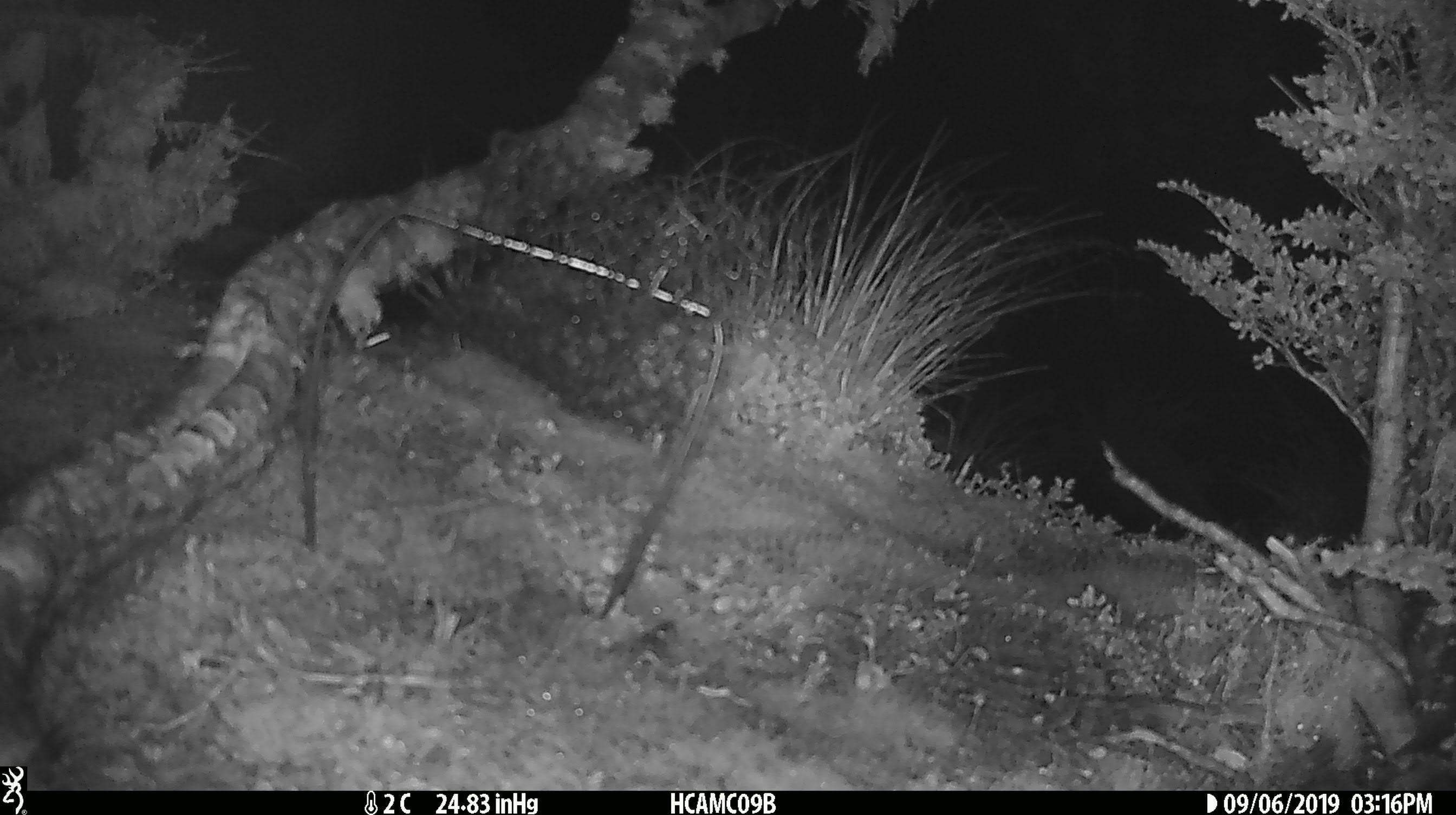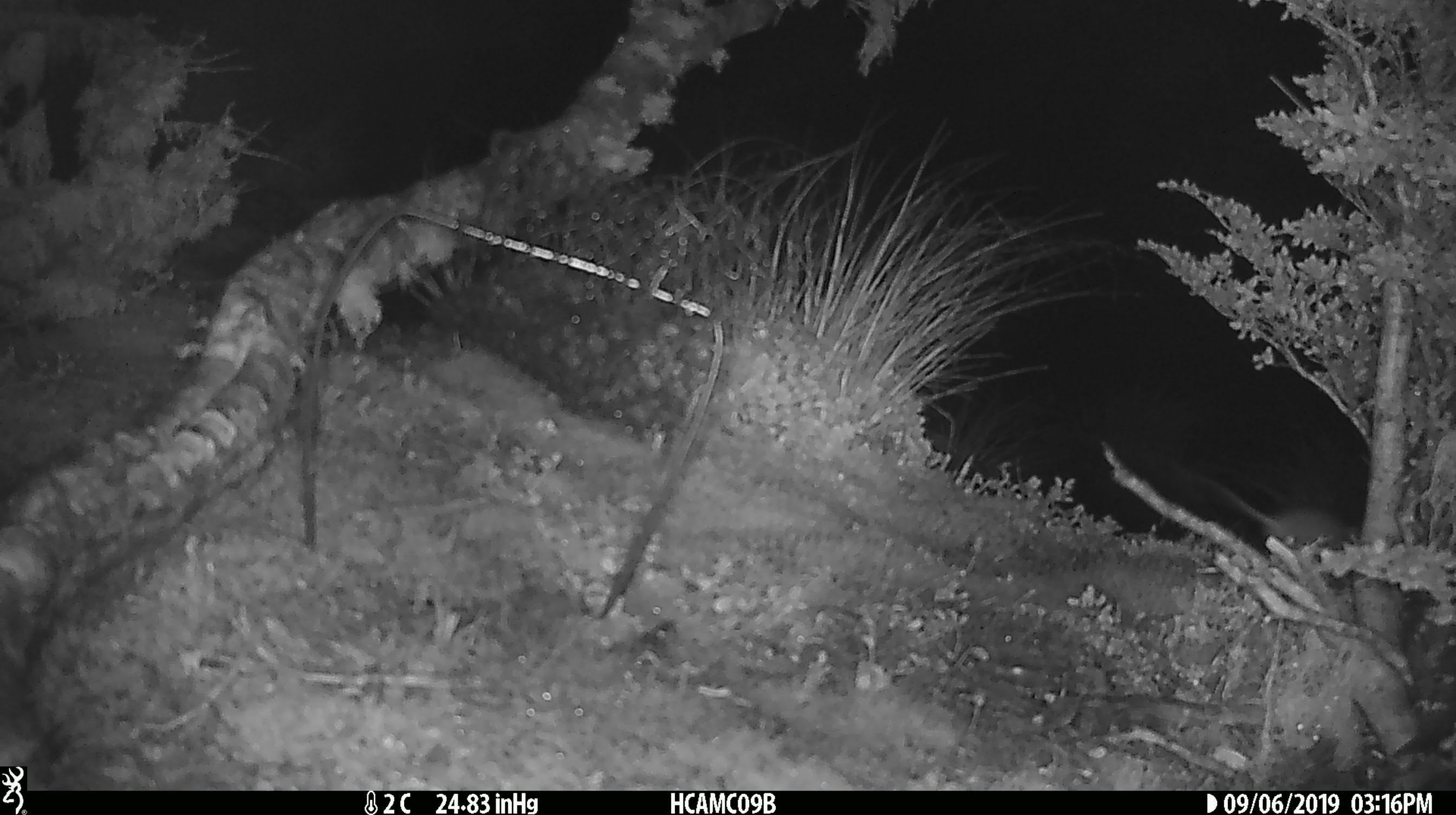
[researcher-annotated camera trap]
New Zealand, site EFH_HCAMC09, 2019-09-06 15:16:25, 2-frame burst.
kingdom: Animalia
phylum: Chordata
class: Mammalia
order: Rodentia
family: Muridae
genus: Mus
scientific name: Mus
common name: mouse